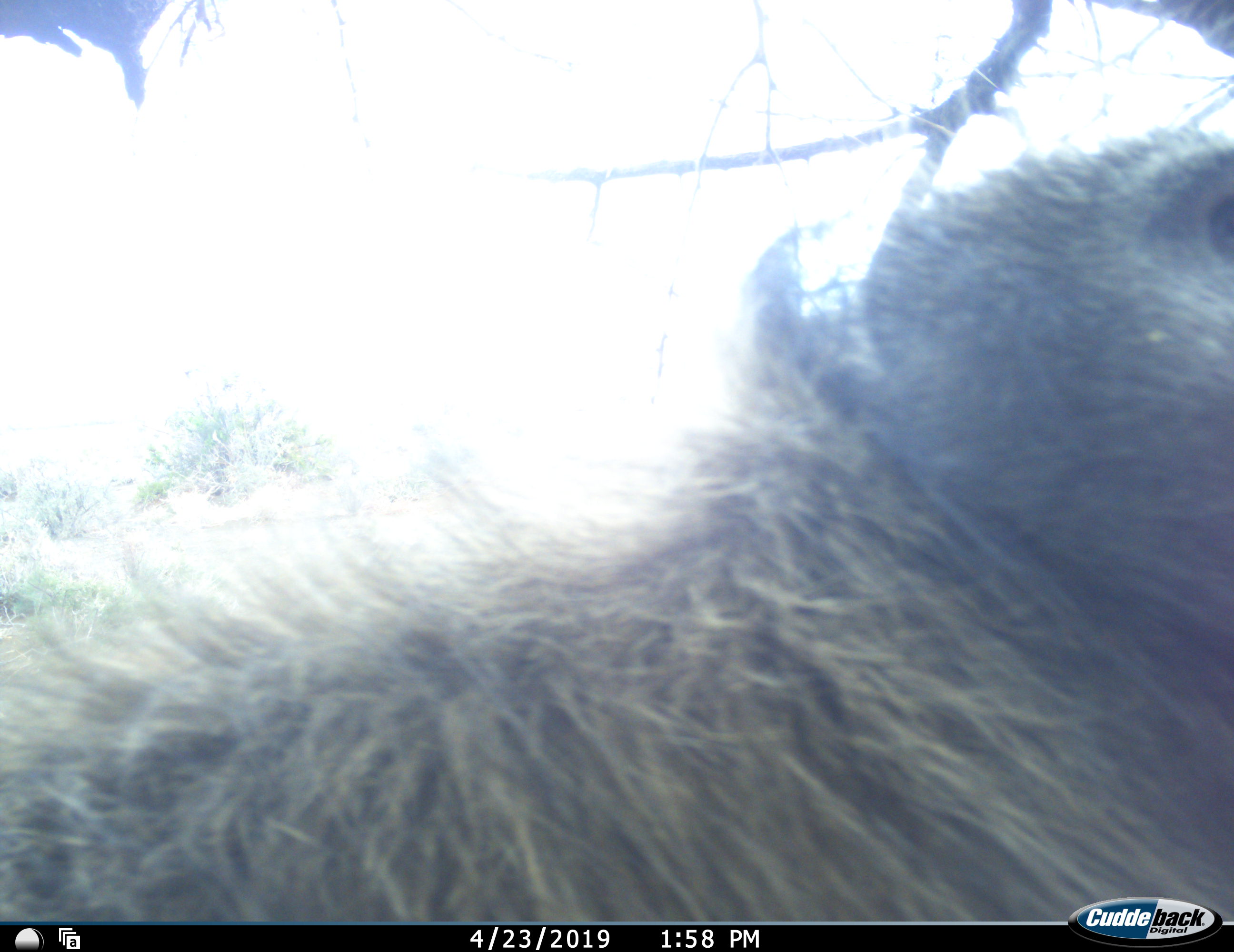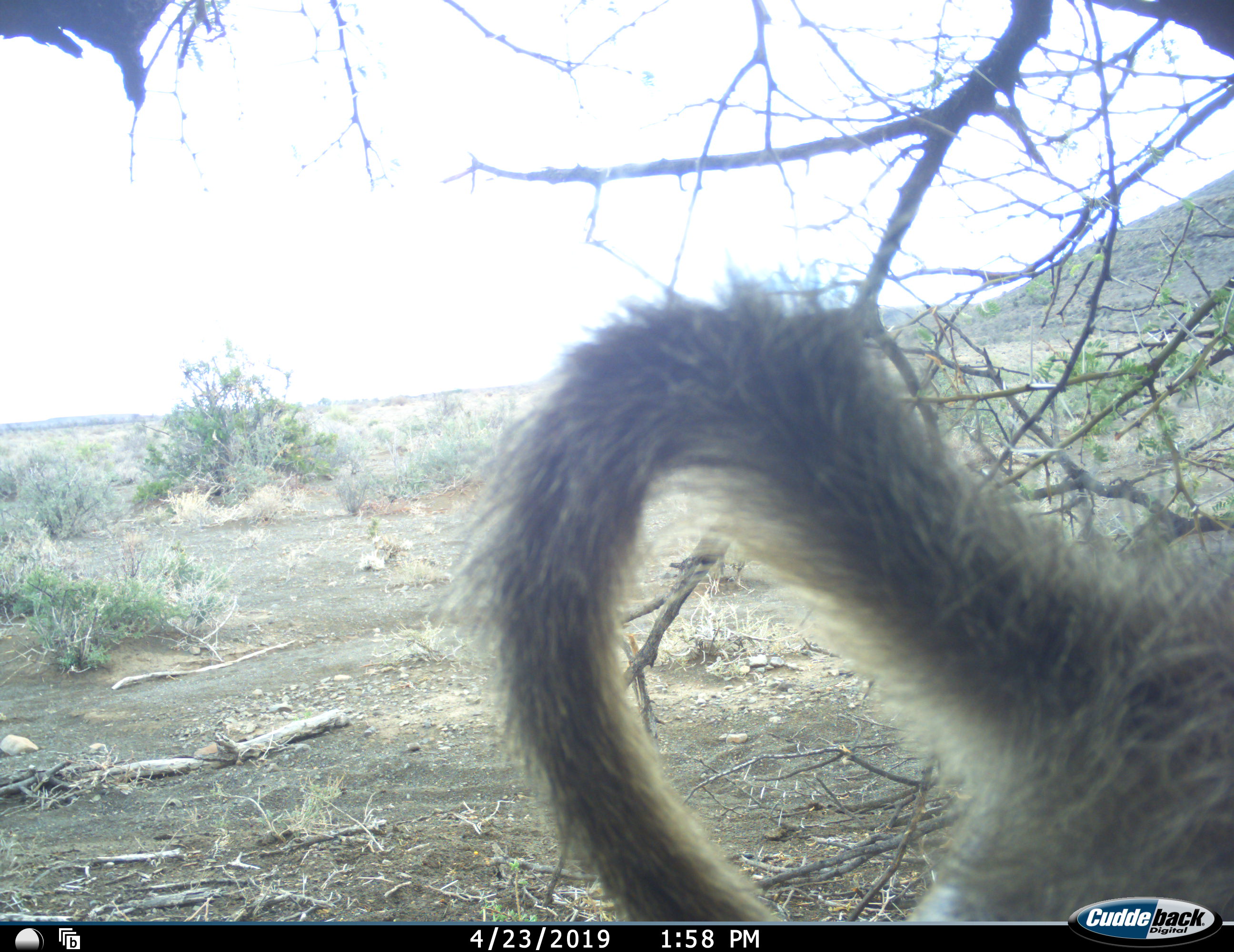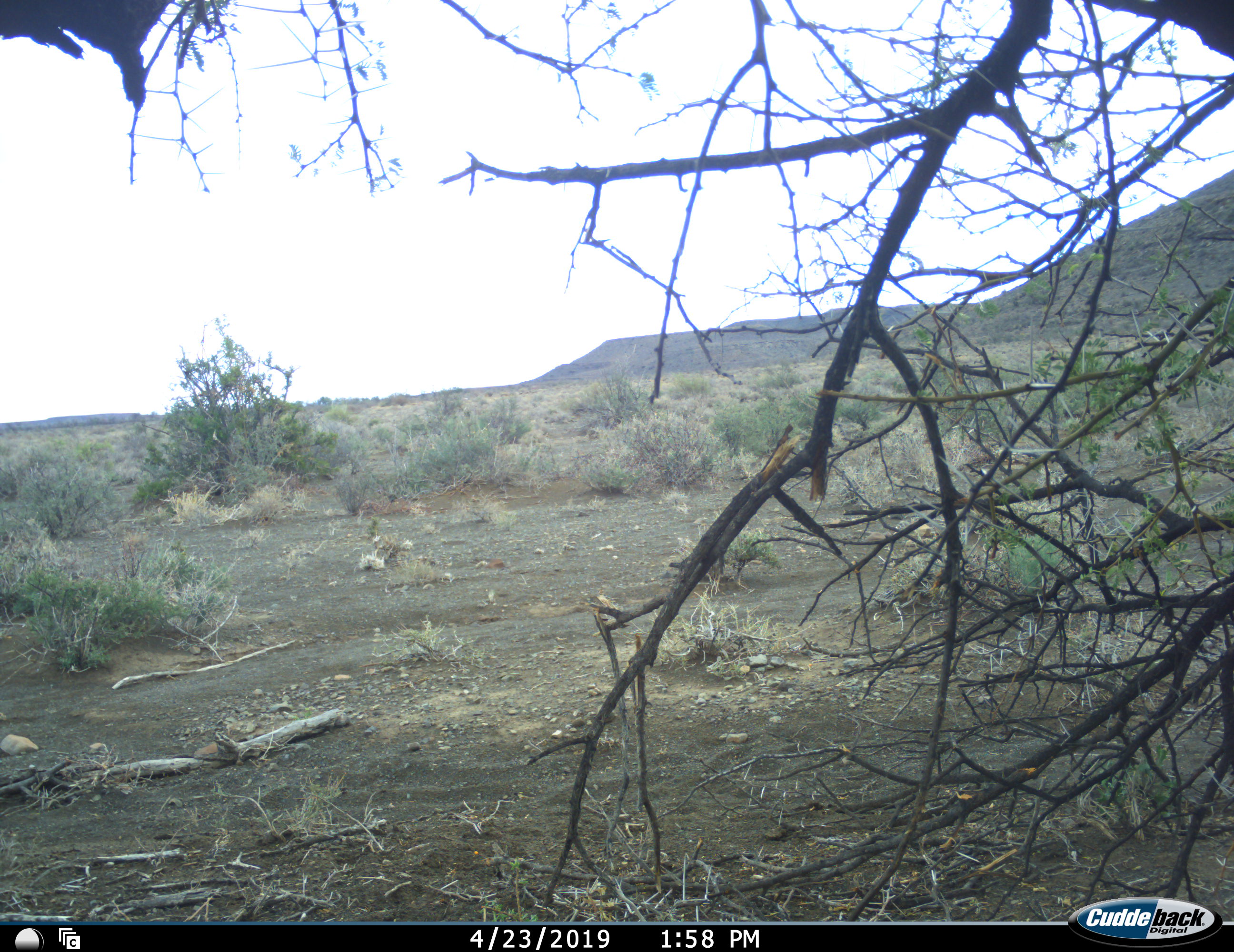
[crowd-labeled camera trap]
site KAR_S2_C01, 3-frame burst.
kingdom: Animalia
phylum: Chordata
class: Mammalia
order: Primates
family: Cercopithecidae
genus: Papio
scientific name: Papio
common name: baboon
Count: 1.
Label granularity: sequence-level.